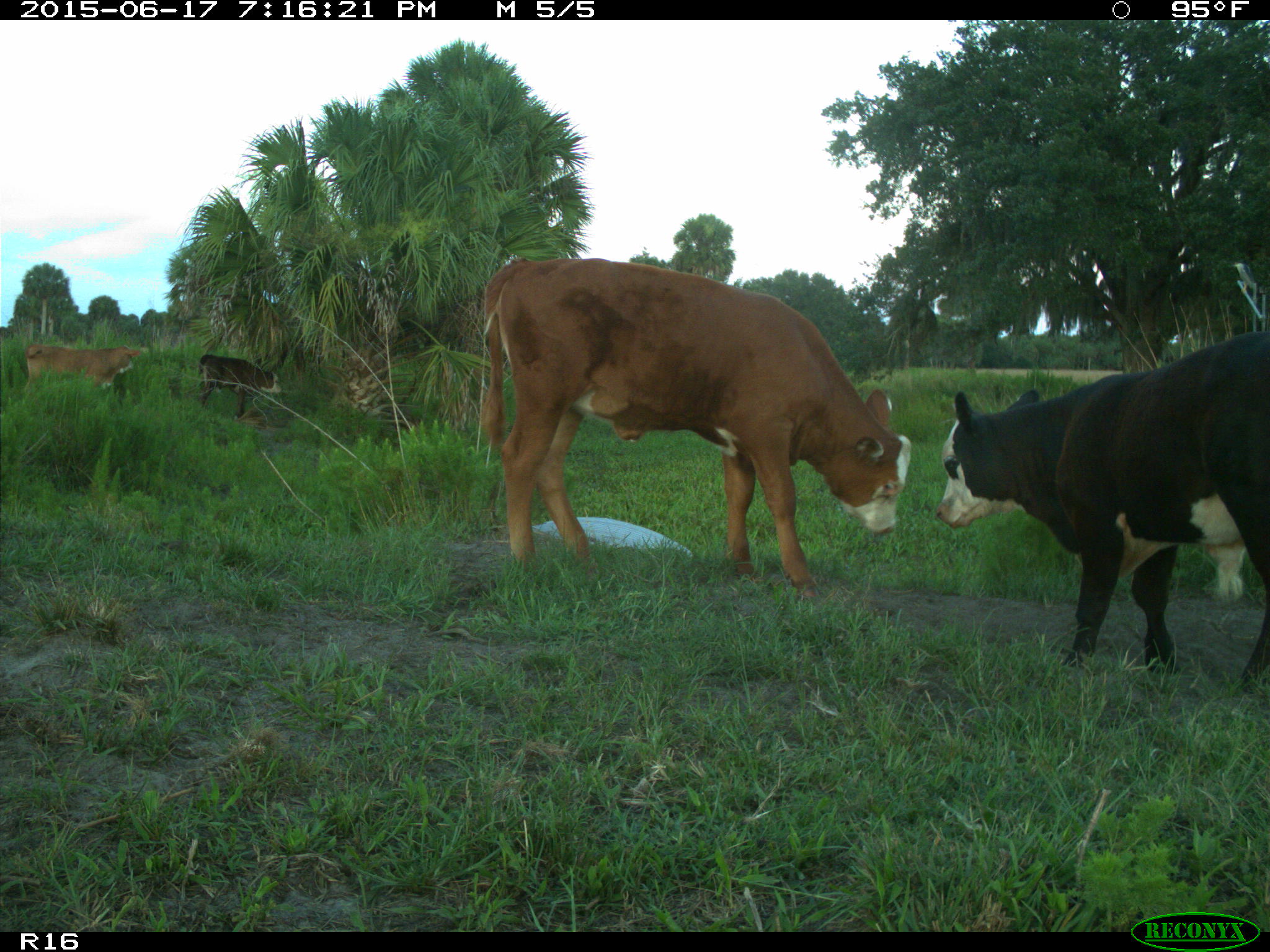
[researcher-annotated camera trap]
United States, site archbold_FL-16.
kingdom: Animalia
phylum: Chordata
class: Mammalia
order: Artiodactyla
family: Bovidae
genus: Bos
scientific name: Bos taurus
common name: domestic cow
Bos taurus (domestic cow).